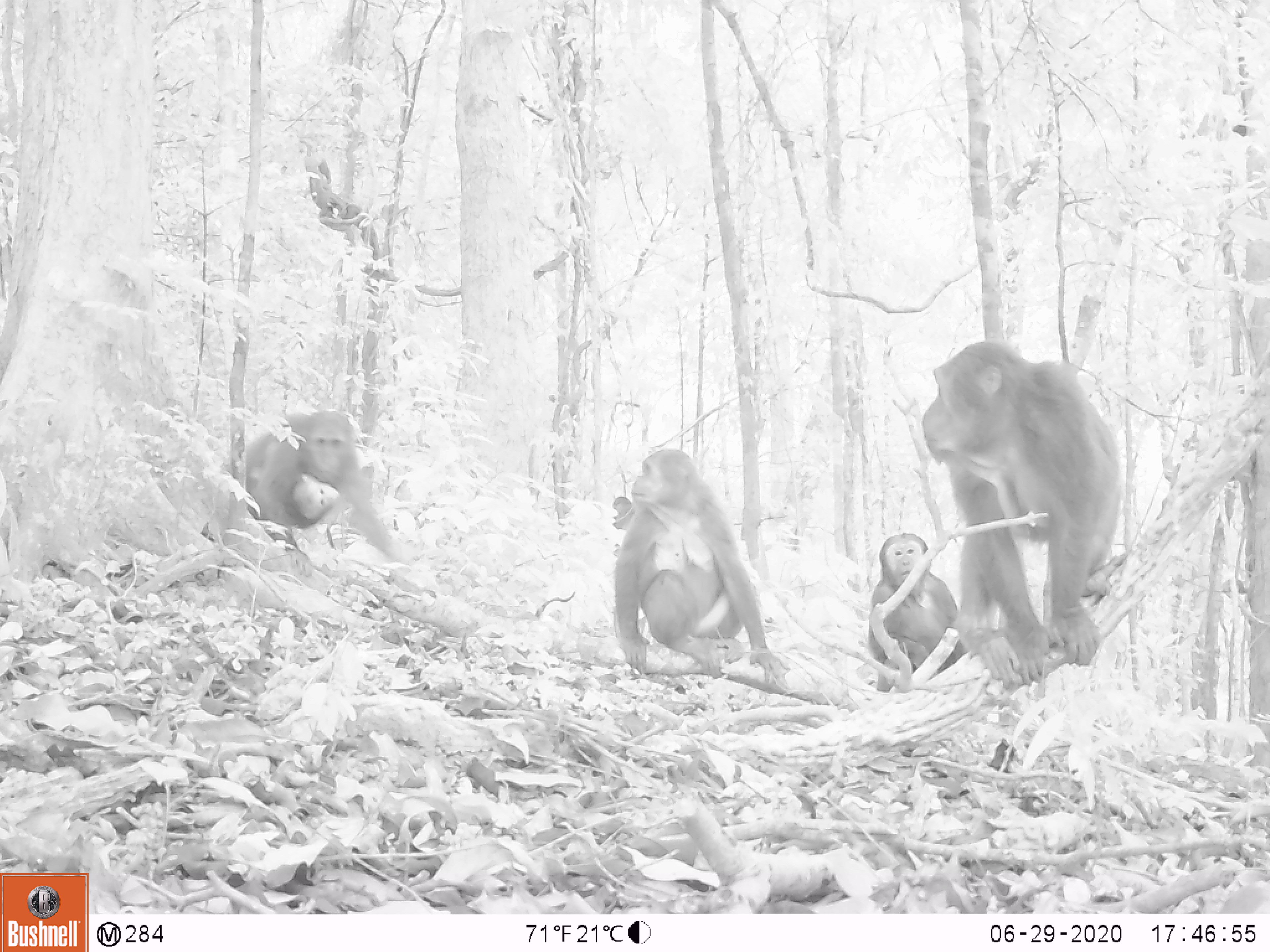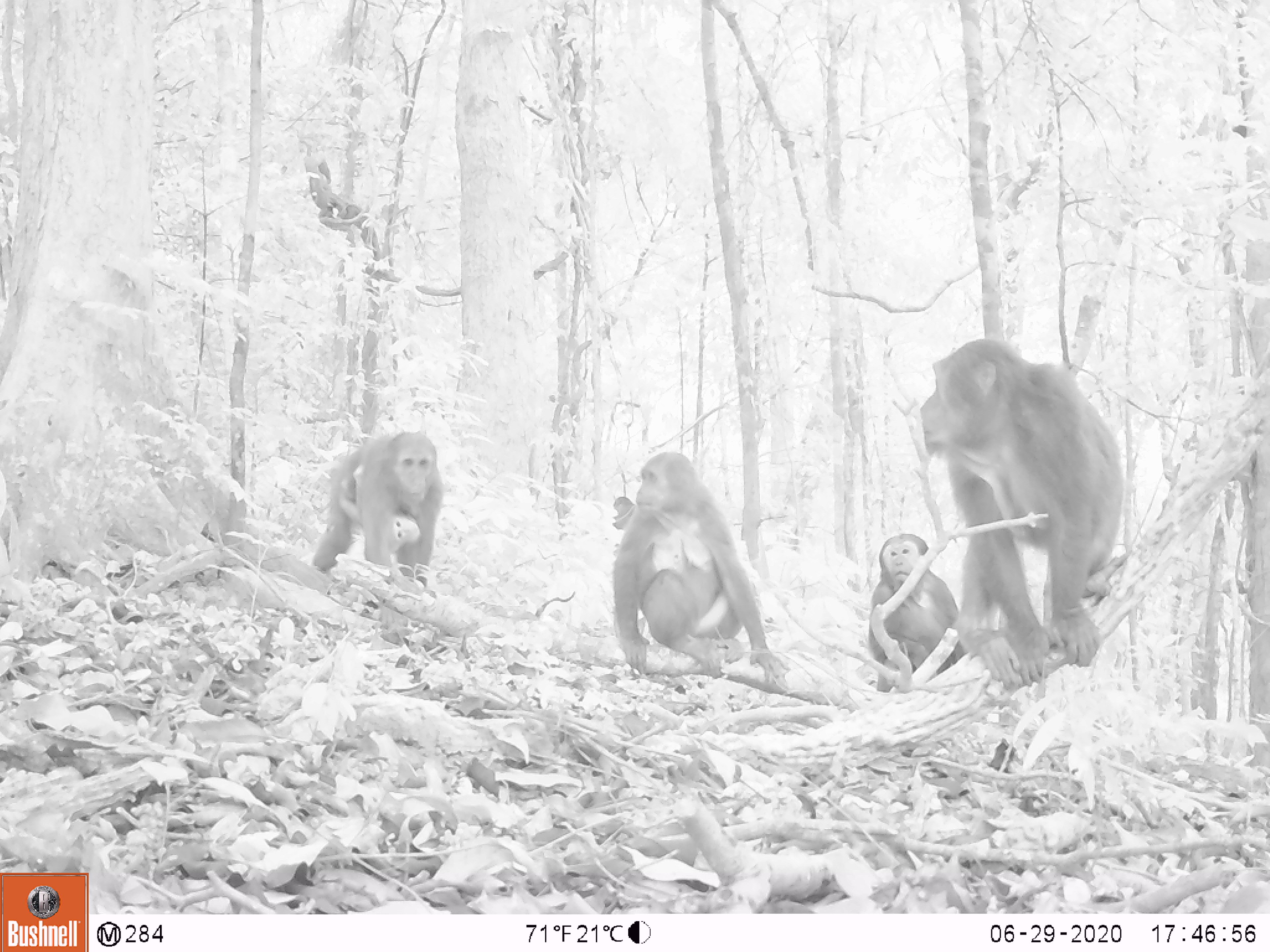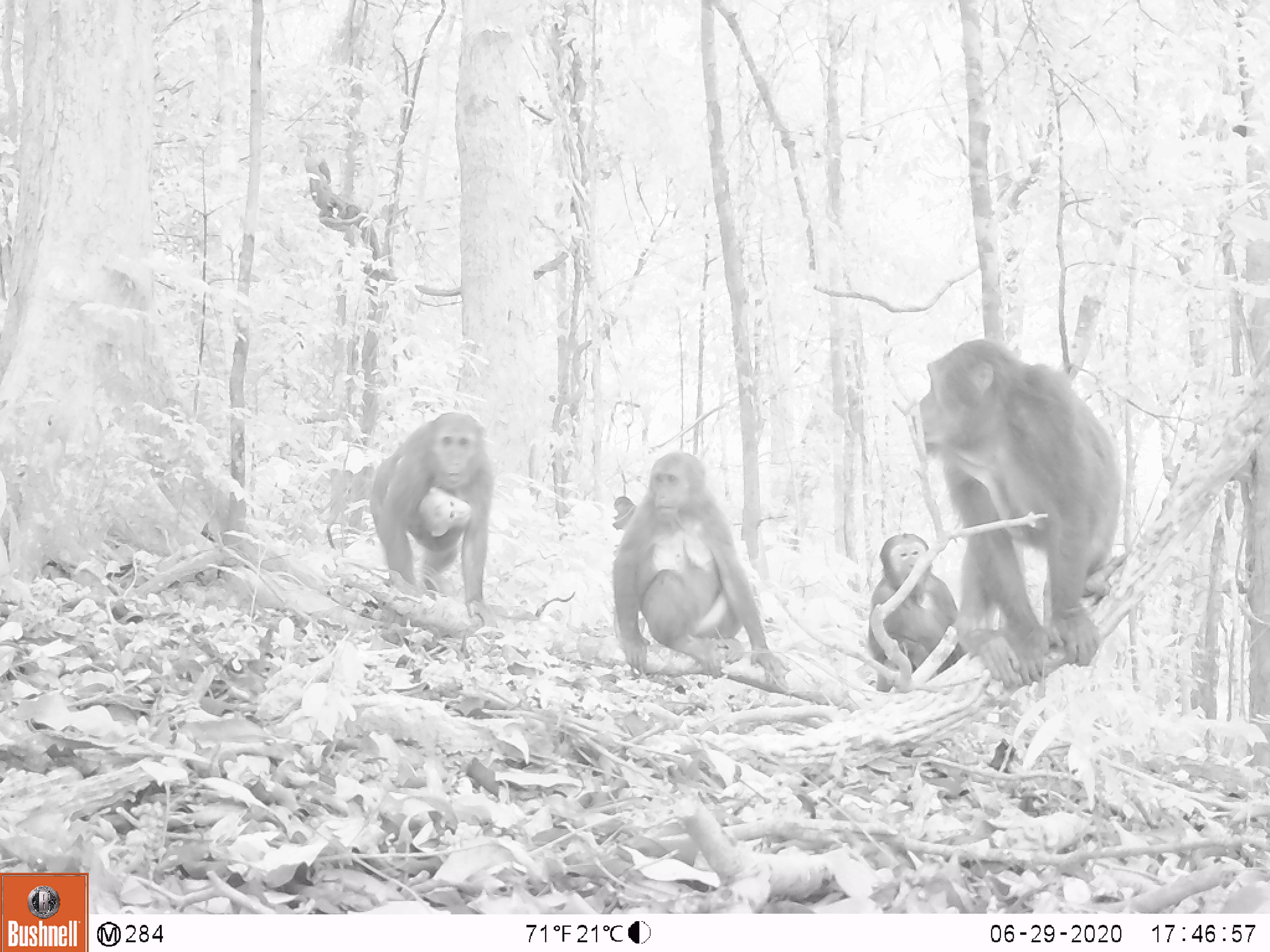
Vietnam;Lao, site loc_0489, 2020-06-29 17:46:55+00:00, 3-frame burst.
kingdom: Animalia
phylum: Chordata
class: Mammalia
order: Primates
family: Cercopithecidae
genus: Macaca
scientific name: Macaca arctoides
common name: stump-tailed macaque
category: stump tailed macaque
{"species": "stump tailed macaque (stump-tailed macaque) (Macaca arctoides)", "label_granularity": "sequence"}